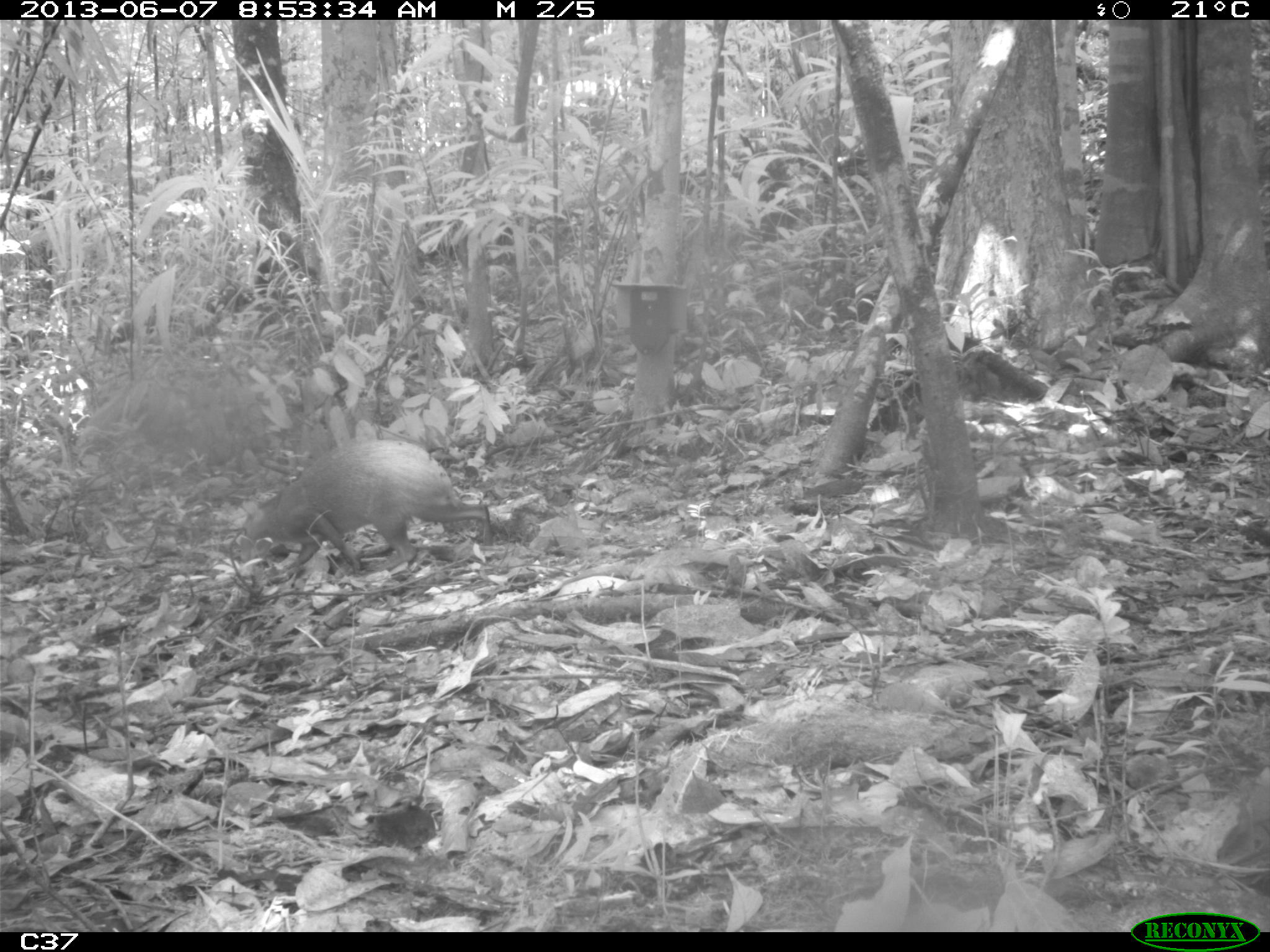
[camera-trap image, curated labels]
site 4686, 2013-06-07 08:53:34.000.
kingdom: Animalia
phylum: Chordata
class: Mammalia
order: Rodentia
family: Dasyproctidae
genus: Dasyprocta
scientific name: Dasyprocta leporina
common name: red-rumped agouti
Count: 1.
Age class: adult.